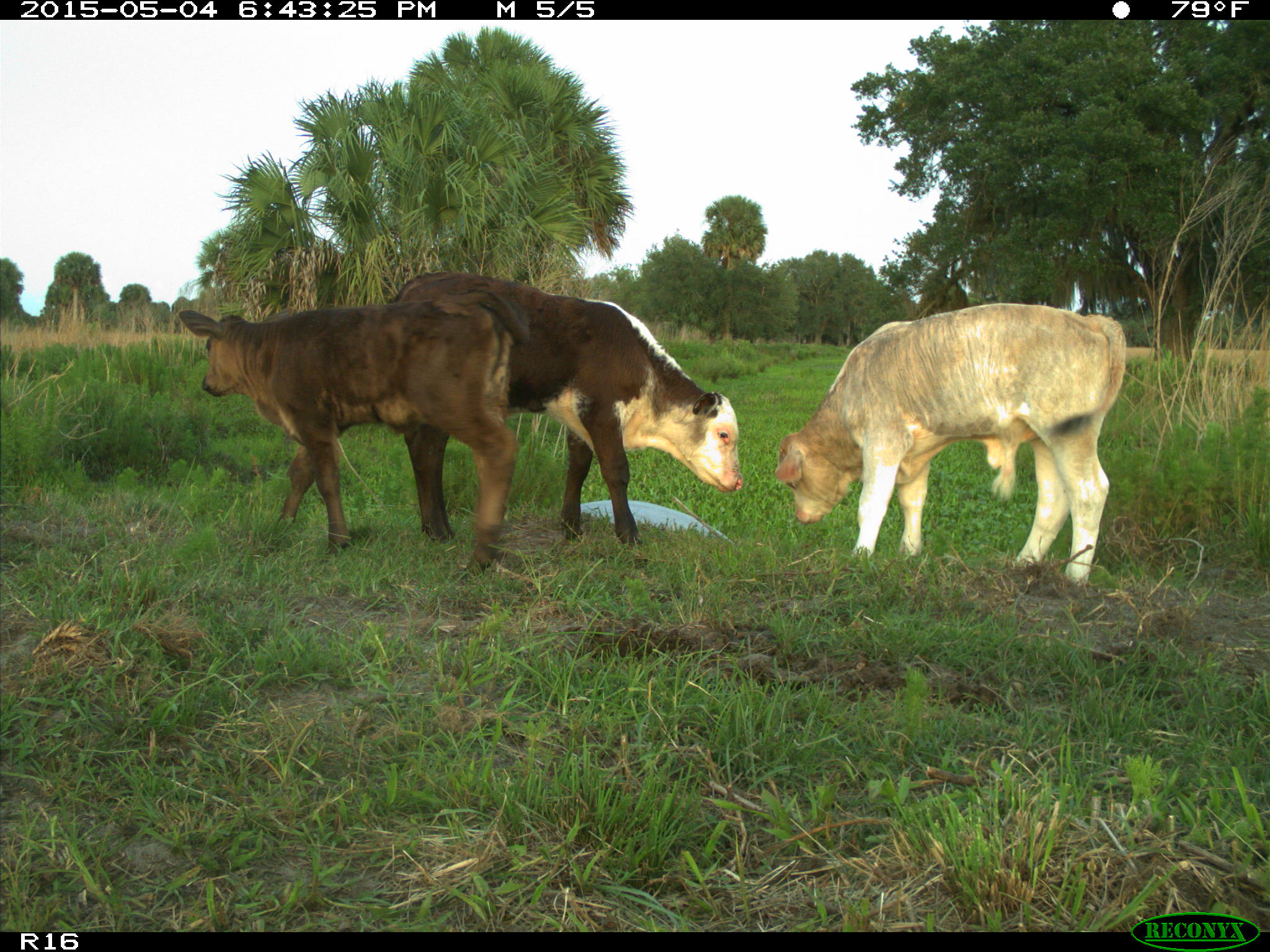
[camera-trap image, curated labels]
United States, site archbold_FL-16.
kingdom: Animalia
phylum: Chordata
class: Mammalia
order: Artiodactyla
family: Bovidae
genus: Bos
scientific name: Bos taurus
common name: domestic cow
Bos taurus (domestic cow).